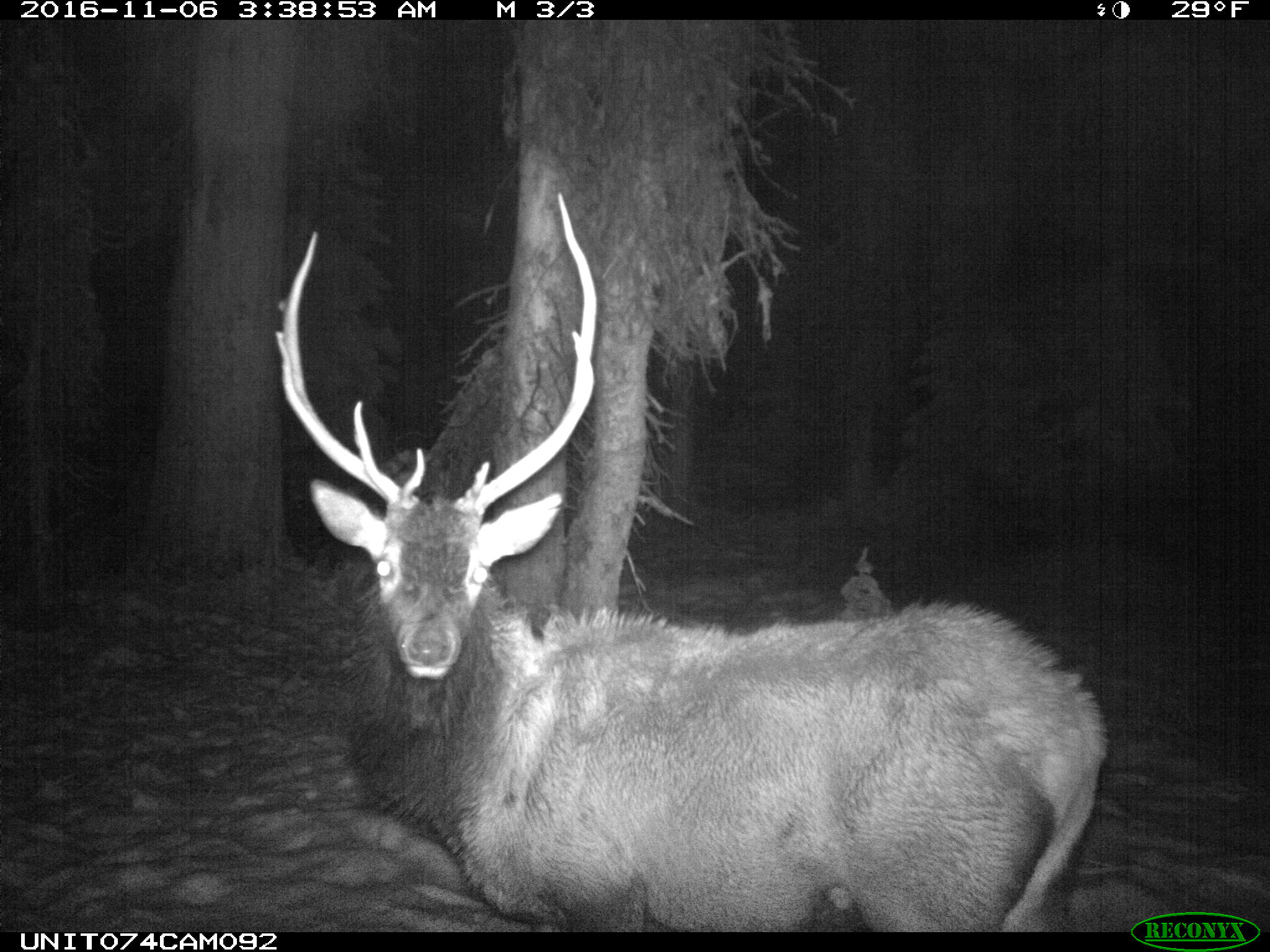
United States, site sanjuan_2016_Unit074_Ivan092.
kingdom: Animalia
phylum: Chordata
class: Mammalia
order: Artiodactyla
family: Cervidae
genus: Cervus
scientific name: Cervus elaphus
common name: red deer